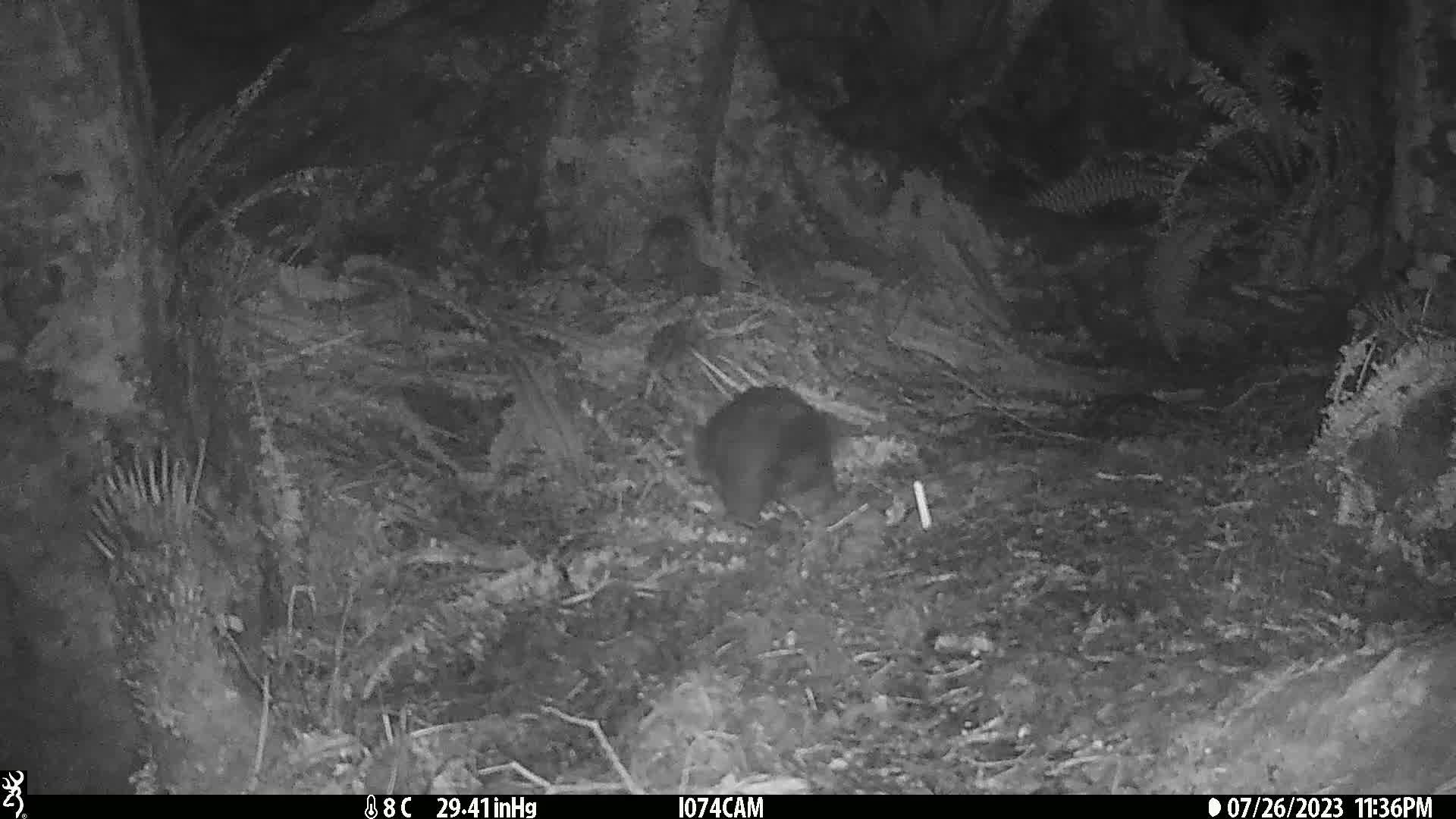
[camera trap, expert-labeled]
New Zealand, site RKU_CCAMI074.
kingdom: Animalia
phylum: Chordata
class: Mammalia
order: Diprotodontia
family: Phalangeridae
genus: Trichosurus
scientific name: Trichosurus vulpecula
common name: common brushtail possum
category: possum